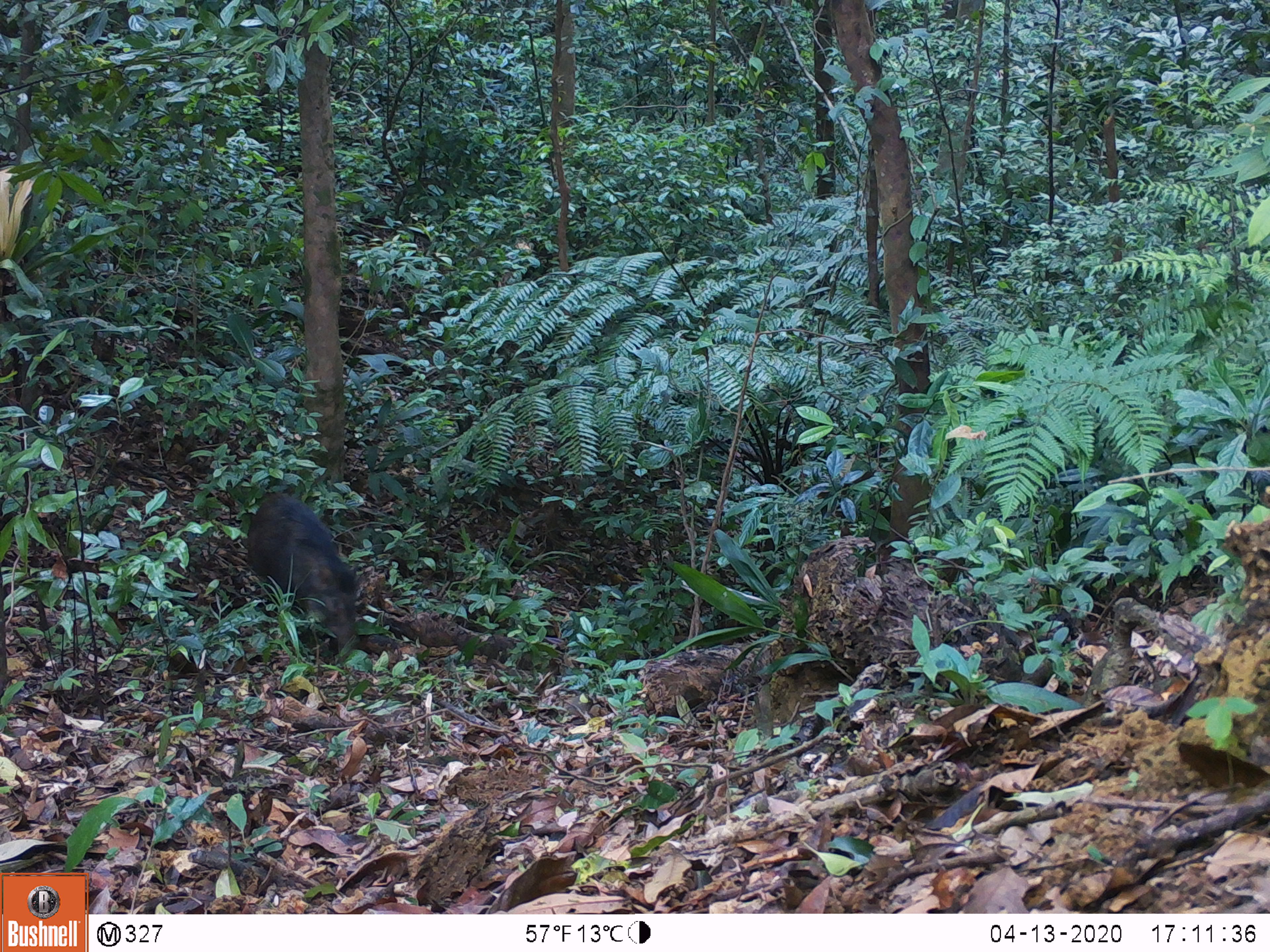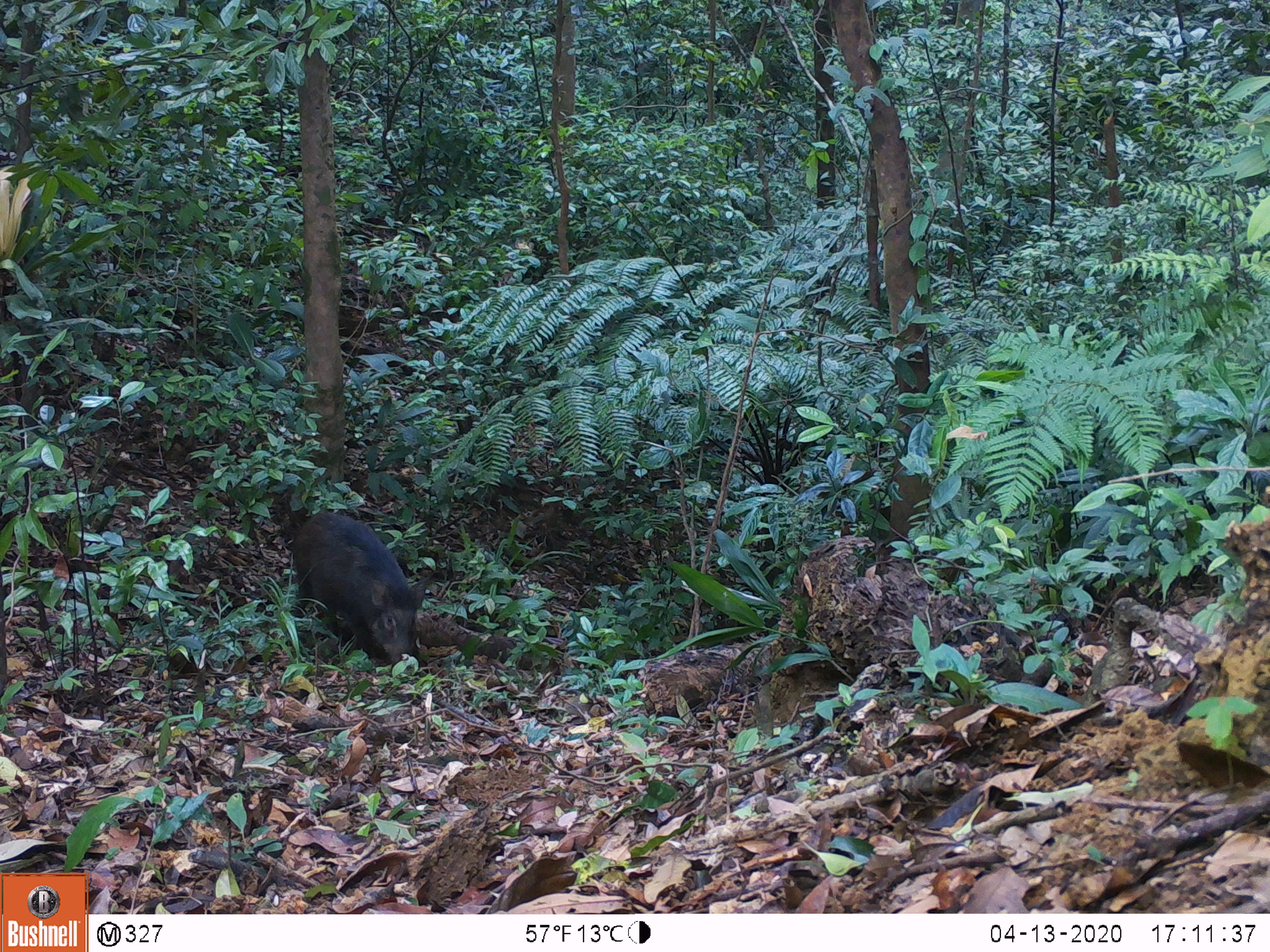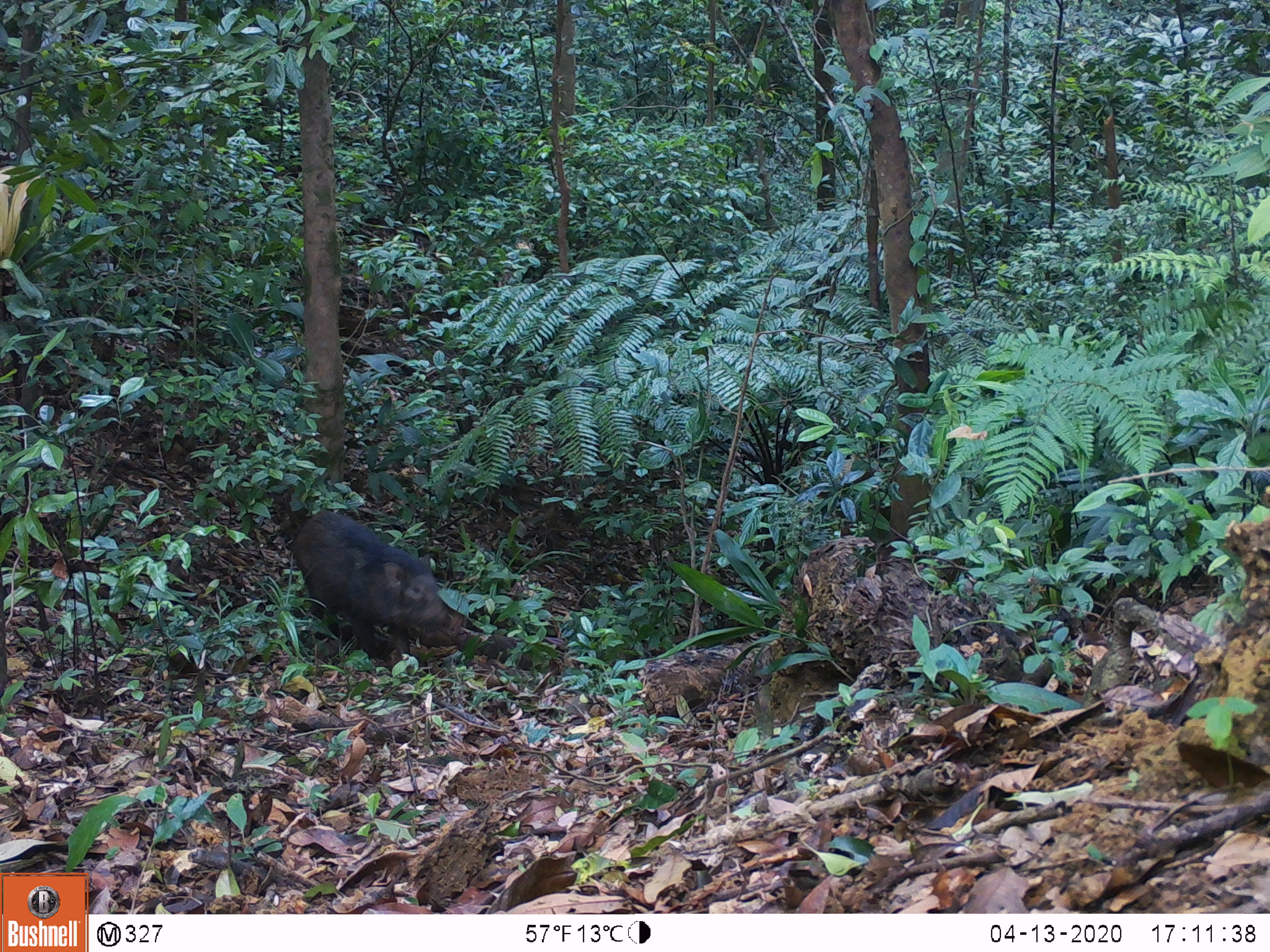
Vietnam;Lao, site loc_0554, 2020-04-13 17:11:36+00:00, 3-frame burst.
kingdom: Animalia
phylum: Chordata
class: Mammalia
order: Artiodactyla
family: Suidae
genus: Sus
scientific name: Sus scrofa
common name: eurasian wild pig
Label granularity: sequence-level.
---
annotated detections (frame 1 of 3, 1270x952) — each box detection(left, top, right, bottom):
eurasian wild pig: detection(246, 493, 359, 646)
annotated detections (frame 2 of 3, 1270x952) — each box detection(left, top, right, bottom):
eurasian wild pig: detection(291, 511, 431, 669)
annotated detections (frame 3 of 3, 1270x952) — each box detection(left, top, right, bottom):
eurasian wild pig: detection(288, 508, 464, 660)